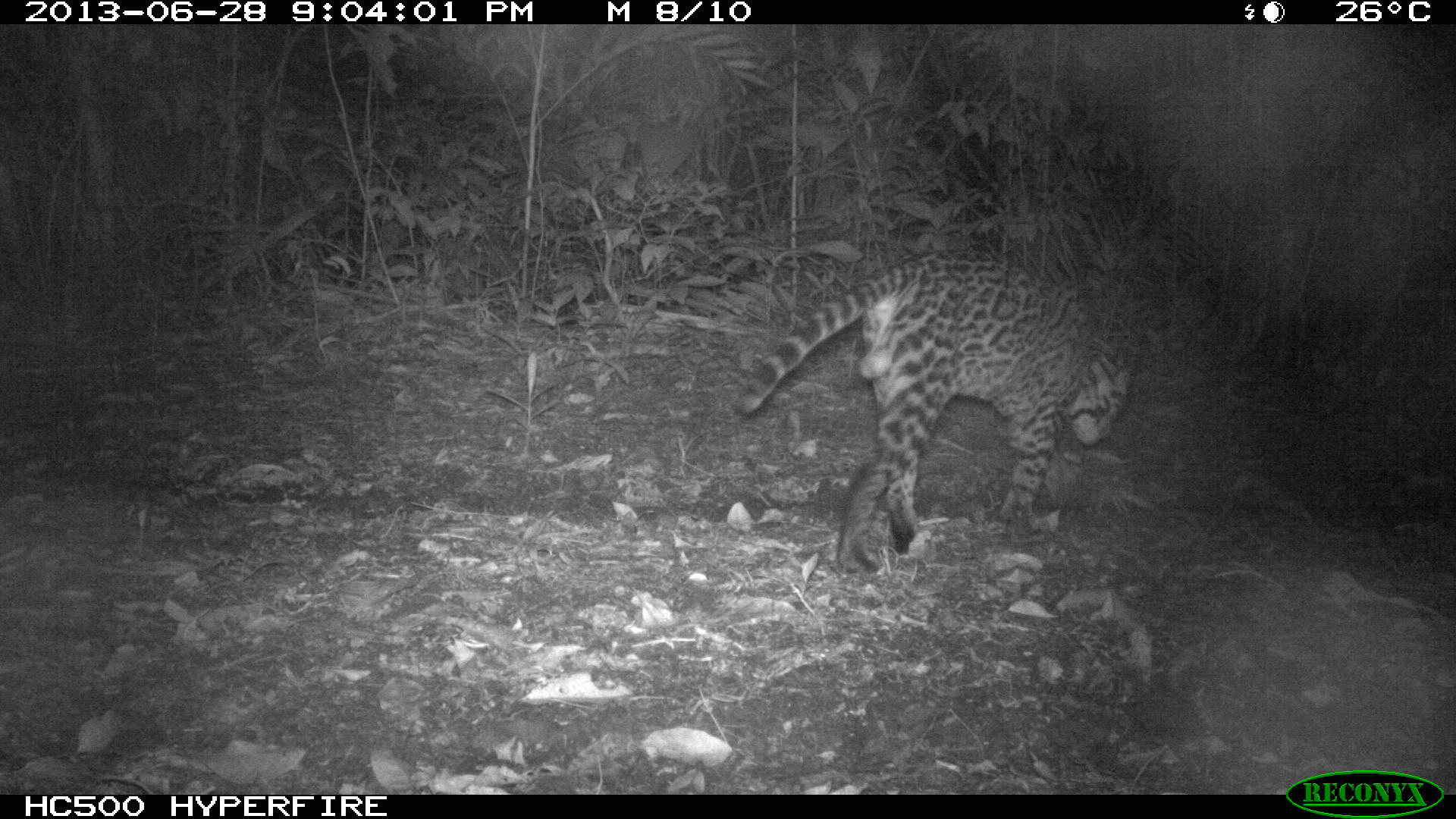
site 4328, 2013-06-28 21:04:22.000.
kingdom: Animalia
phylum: Chordata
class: Mammalia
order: Carnivora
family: Felidae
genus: Leopardus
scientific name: Leopardus pardalis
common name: ocelot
Leopardus pardalis (ocelot), count 1, sex male.